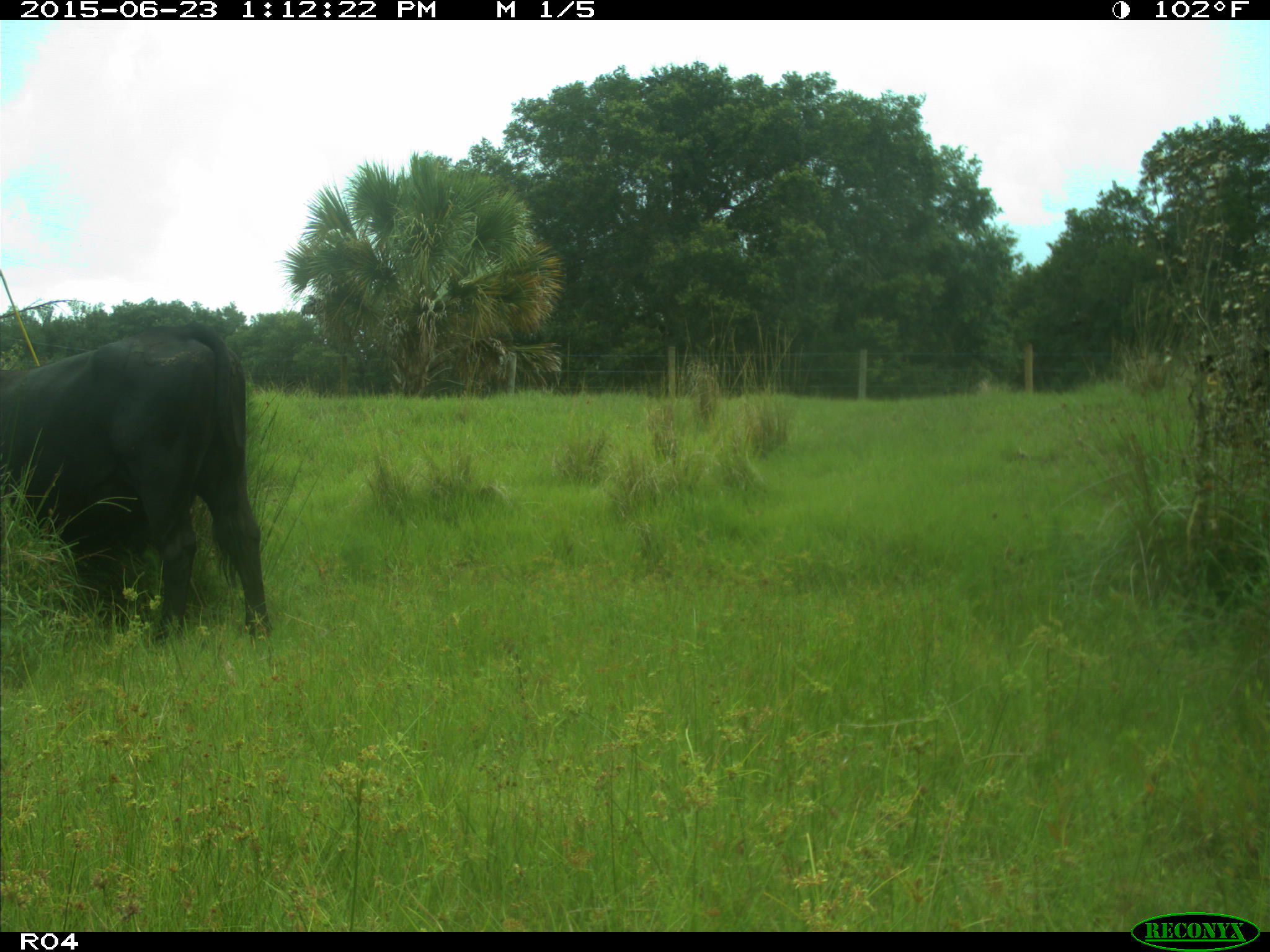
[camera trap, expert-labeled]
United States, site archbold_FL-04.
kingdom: Animalia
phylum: Chordata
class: Mammalia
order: Artiodactyla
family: Bovidae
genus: Bos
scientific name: Bos taurus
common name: domestic cow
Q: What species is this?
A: Bos taurus (domestic cow).